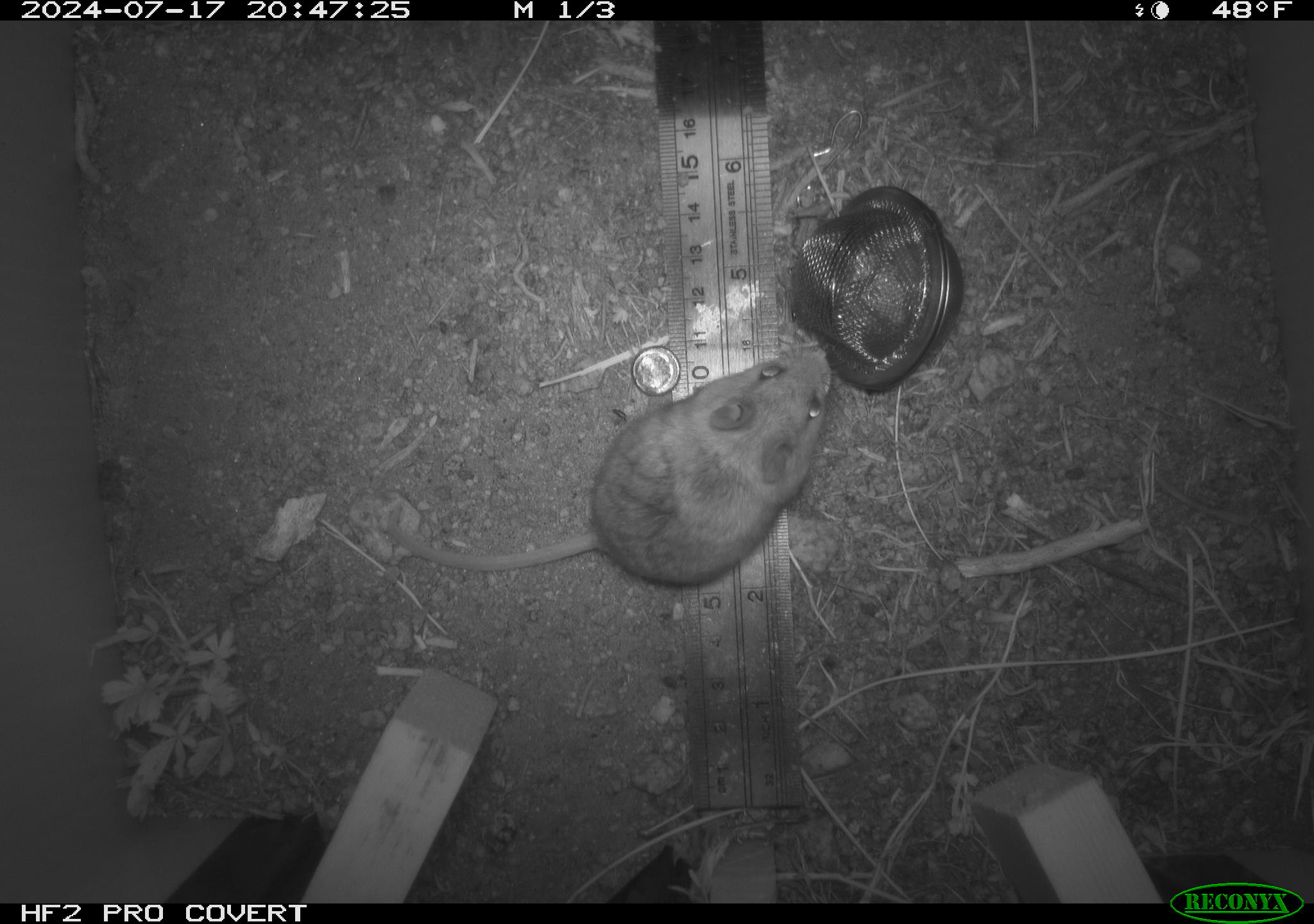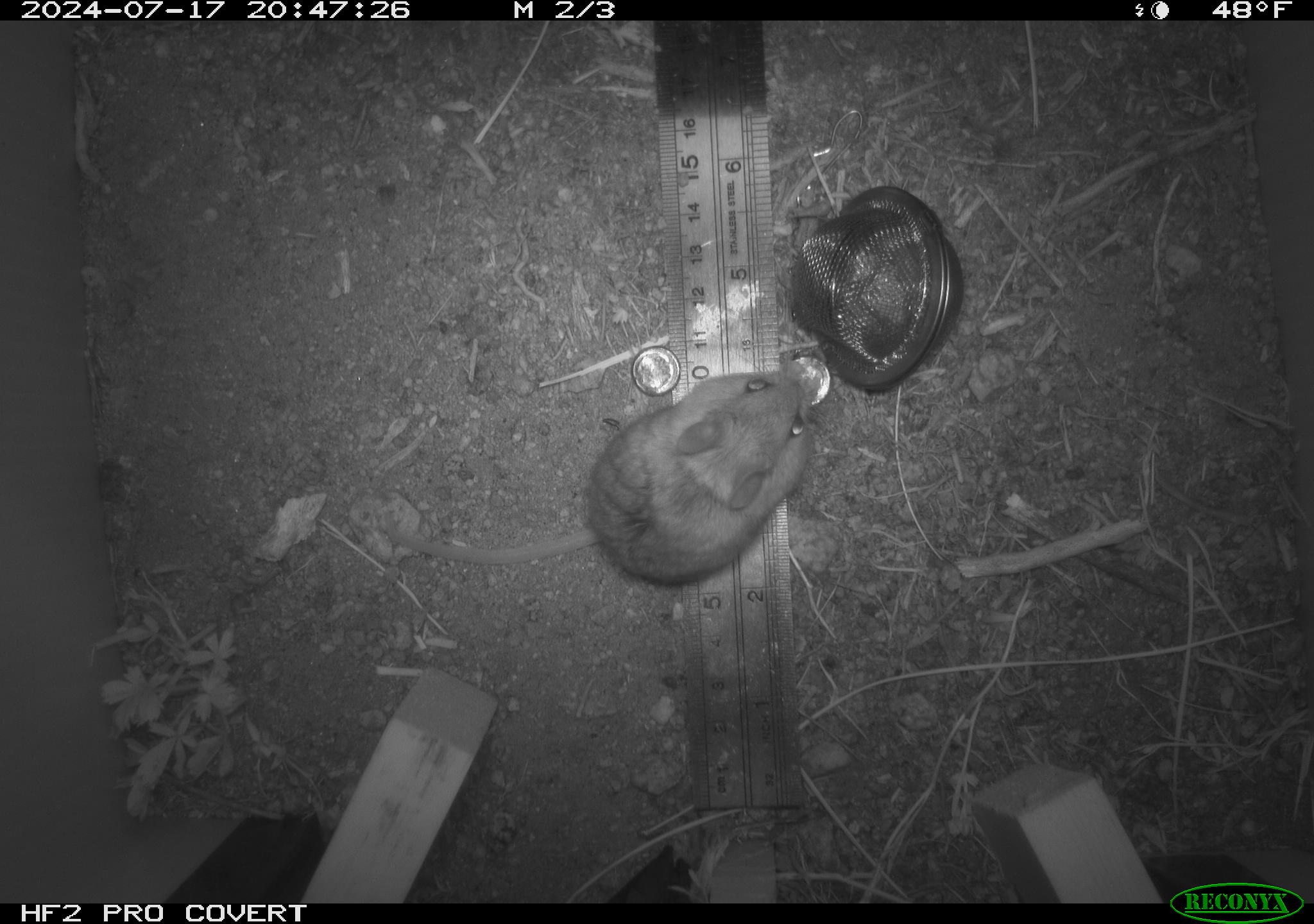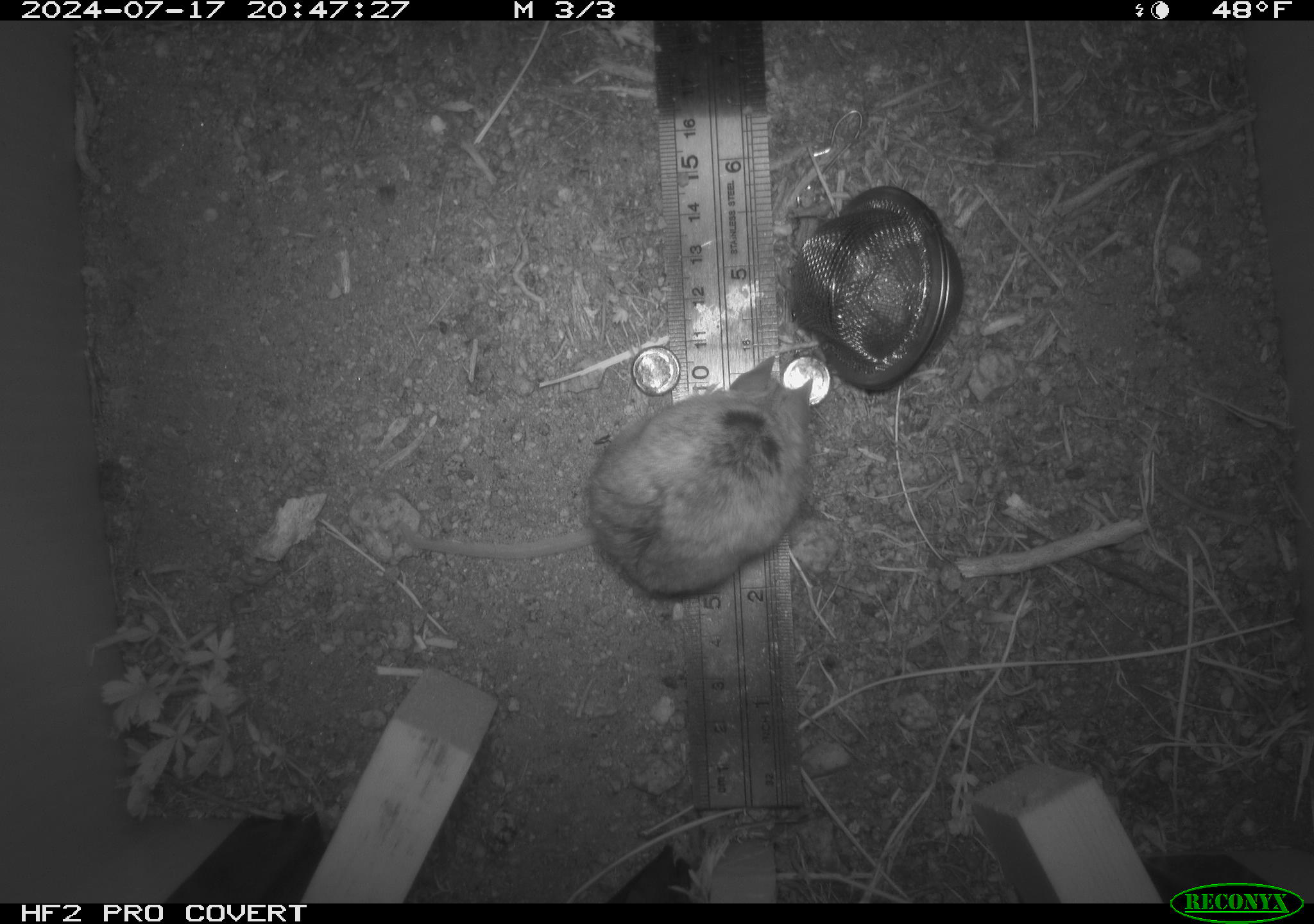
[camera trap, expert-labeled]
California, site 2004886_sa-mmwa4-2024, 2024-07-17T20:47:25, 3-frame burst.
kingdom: Animalia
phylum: Chordata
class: Mammalia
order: Rodentia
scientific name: Rodentia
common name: mouse species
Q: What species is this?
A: Mouse species (Rodentia).